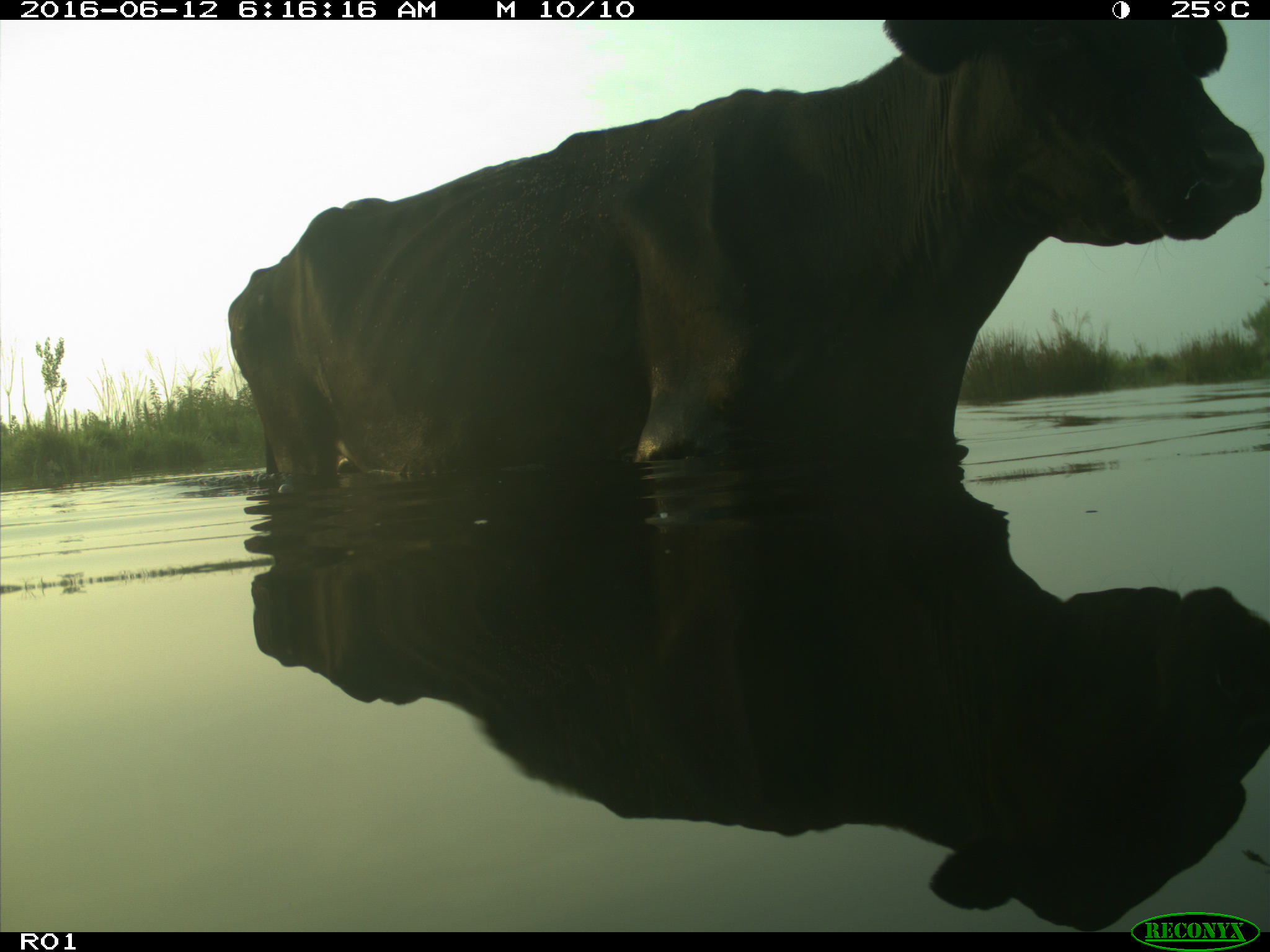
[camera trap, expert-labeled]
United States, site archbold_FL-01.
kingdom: Animalia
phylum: Chordata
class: Mammalia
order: Artiodactyla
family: Bovidae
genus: Bos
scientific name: Bos taurus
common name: domestic cow